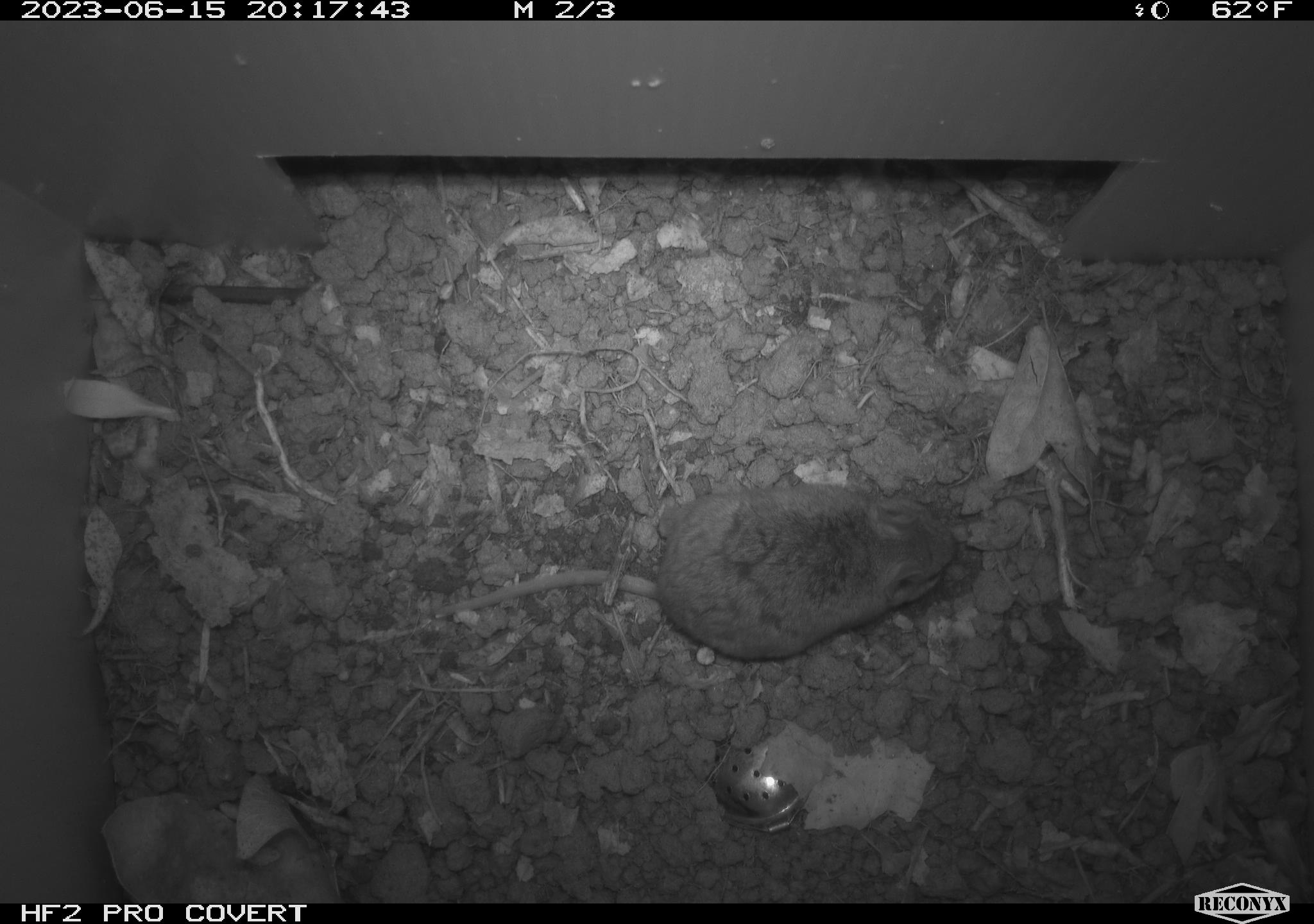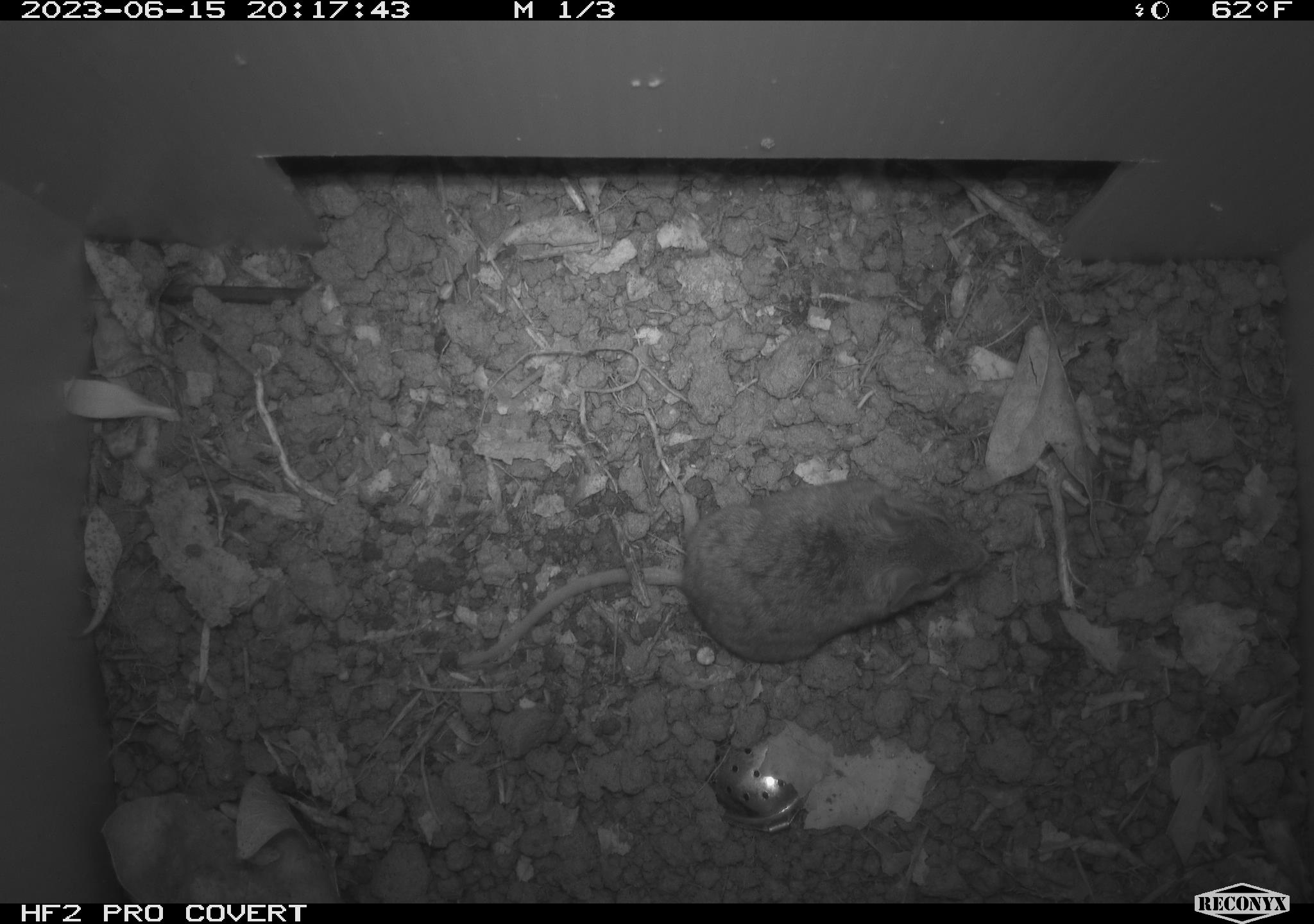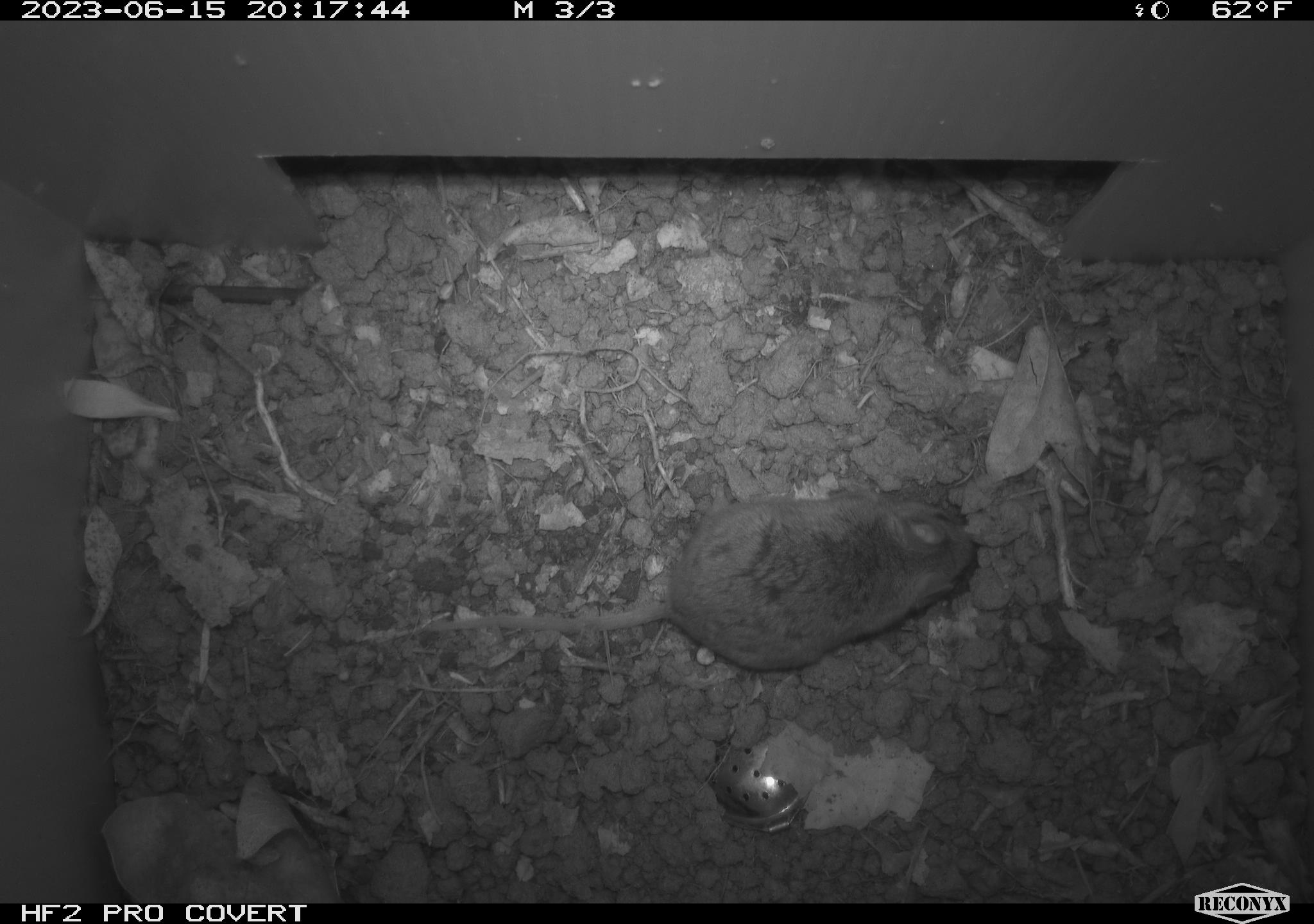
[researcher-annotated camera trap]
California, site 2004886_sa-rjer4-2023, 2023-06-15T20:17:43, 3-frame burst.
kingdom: Animalia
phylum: Chordata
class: Mammalia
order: Rodentia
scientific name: Rodentia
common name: mouse species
Mouse species (Rodentia).